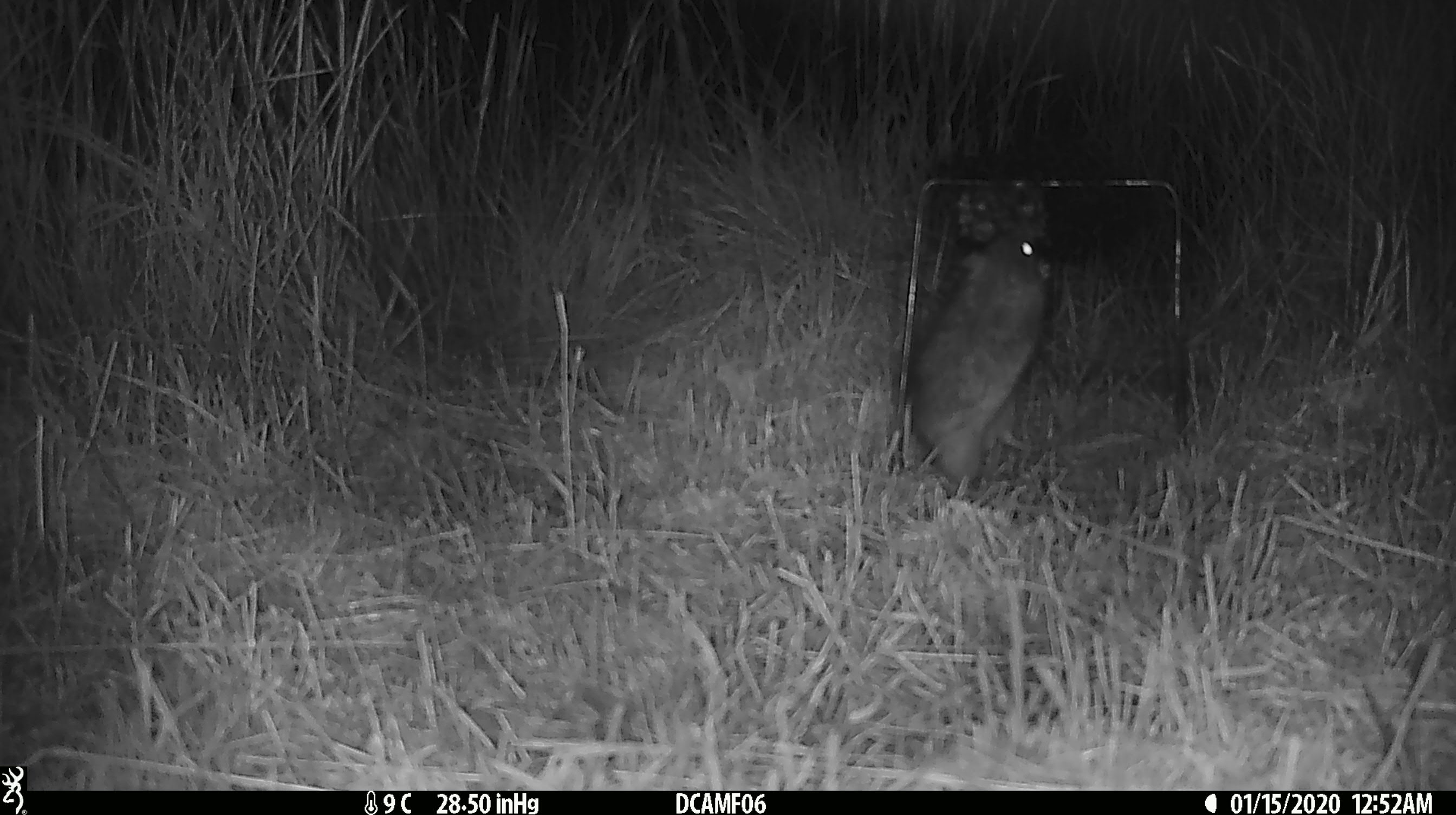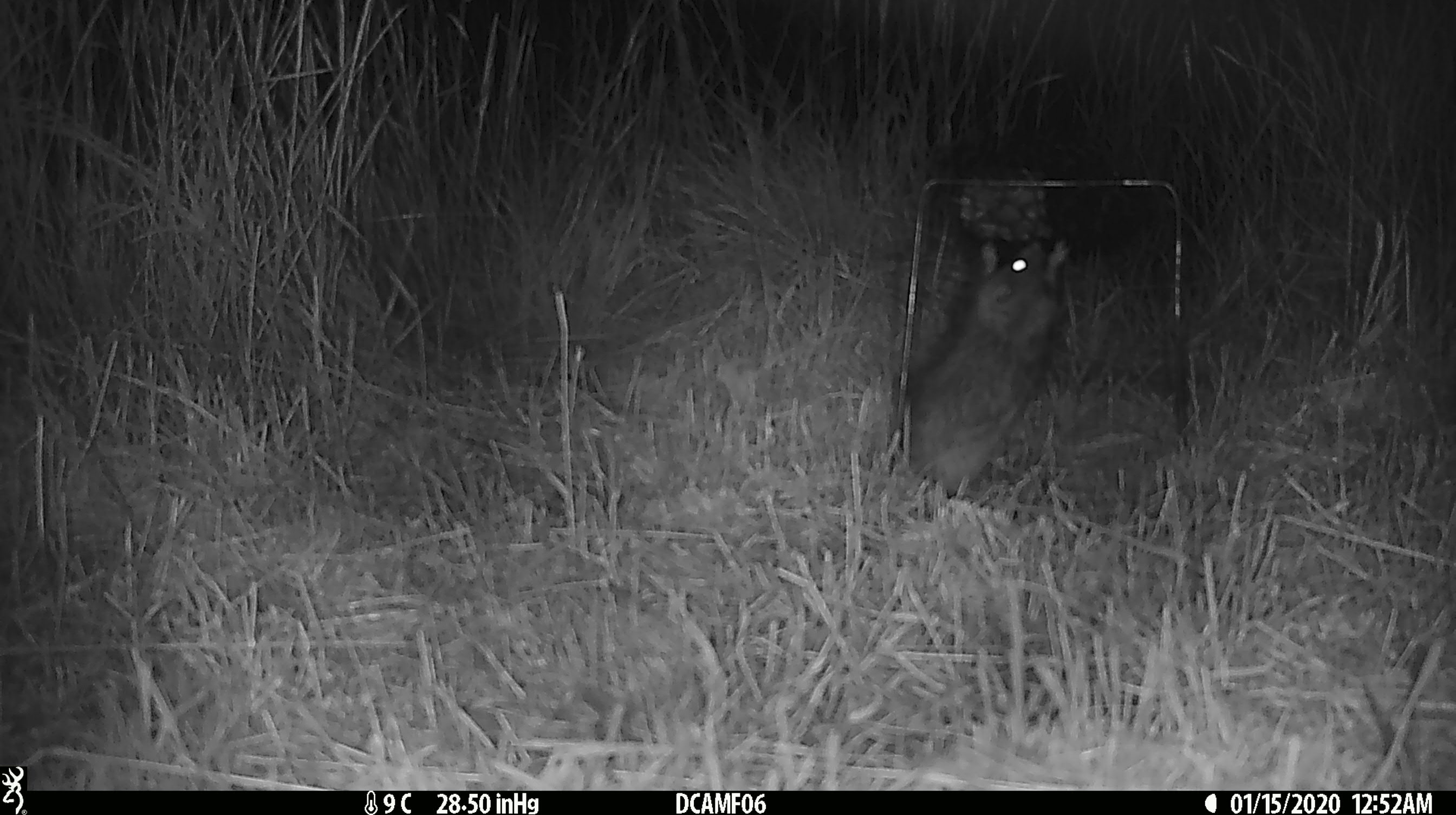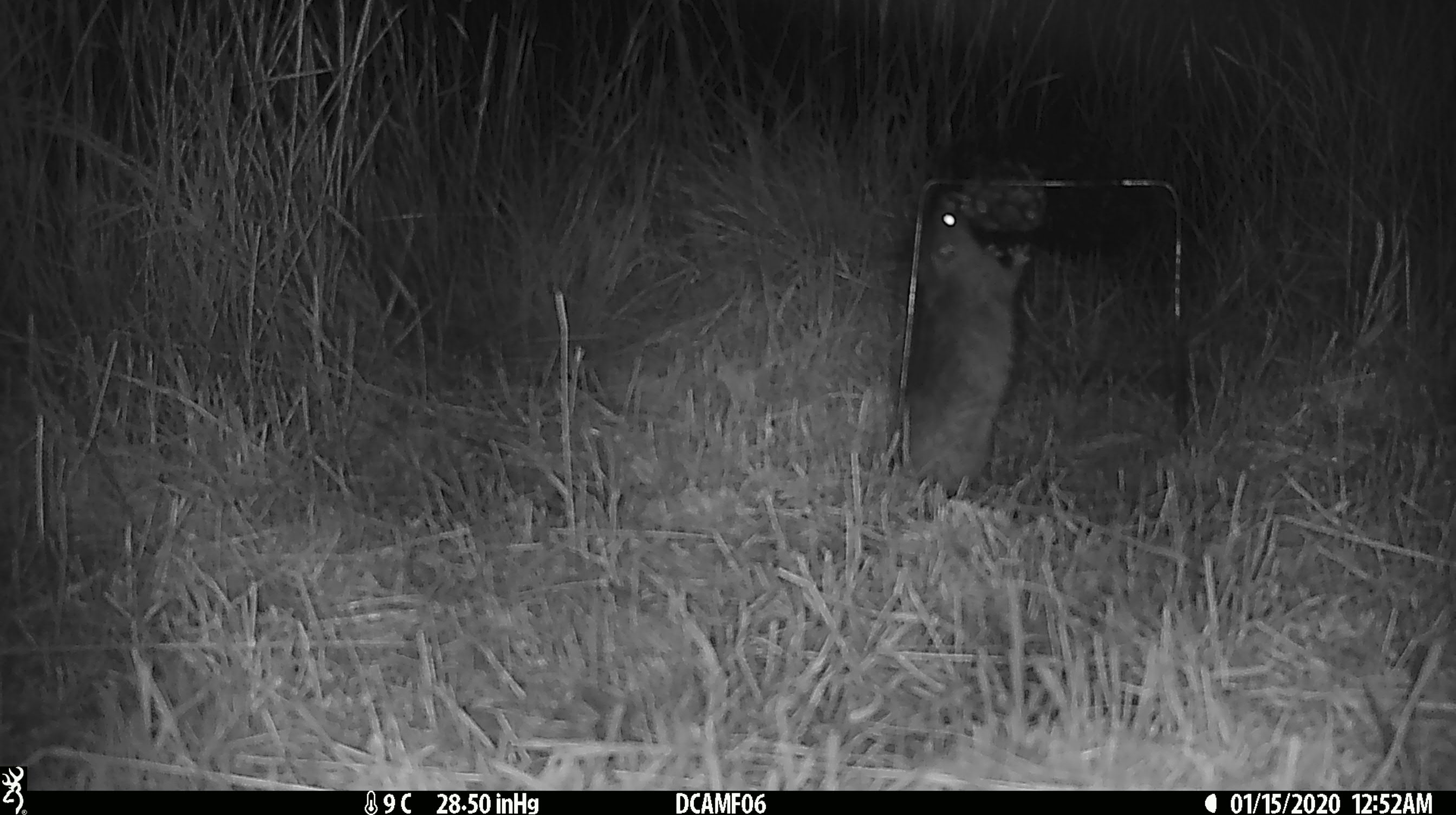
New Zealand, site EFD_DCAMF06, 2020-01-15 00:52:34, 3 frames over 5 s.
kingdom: Animalia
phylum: Chordata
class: Mammalia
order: Rodentia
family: Muridae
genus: Rattus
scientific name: Rattus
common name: rat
Rat (Rattus).